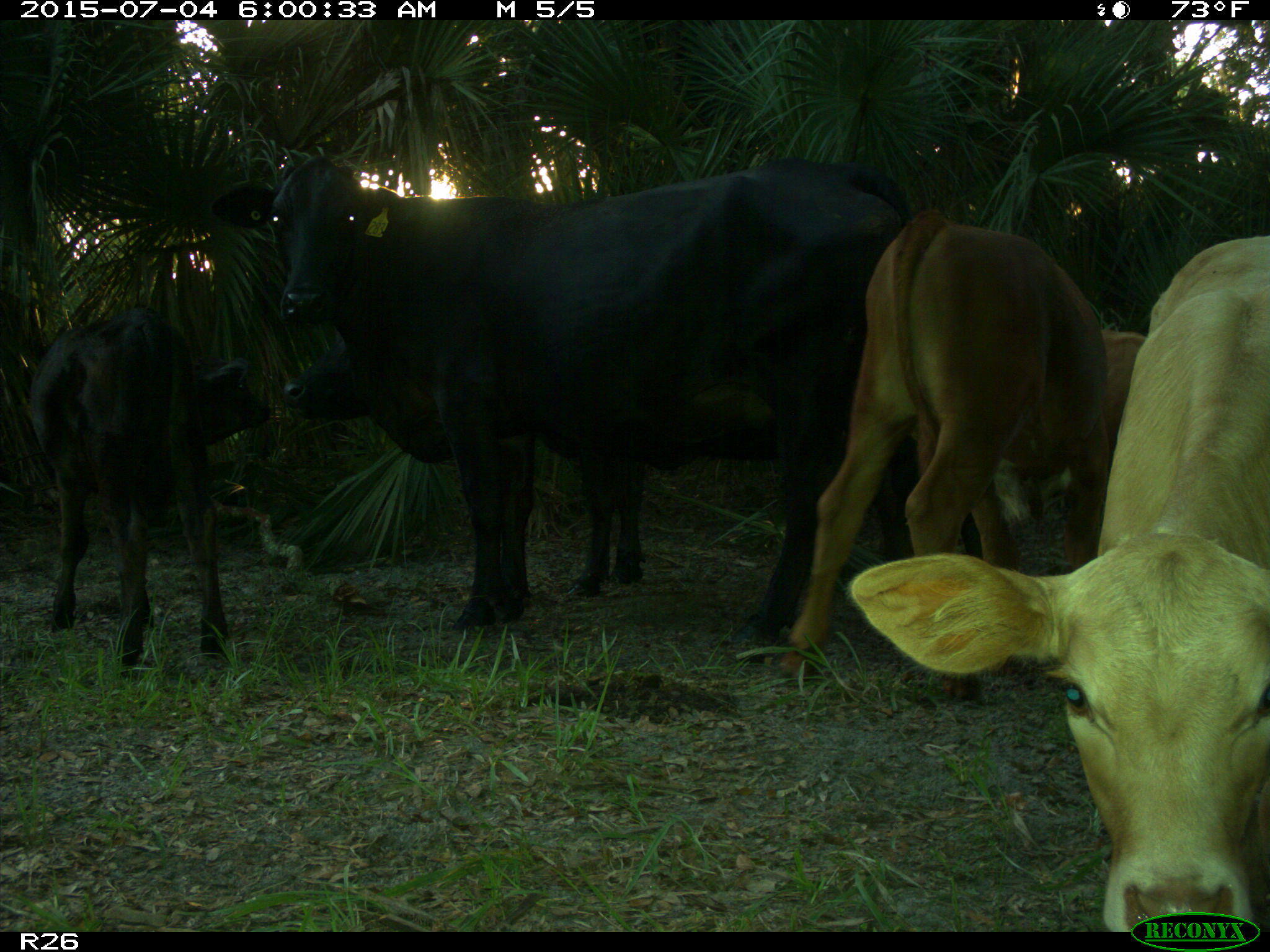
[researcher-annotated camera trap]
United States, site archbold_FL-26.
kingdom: Animalia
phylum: Chordata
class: Mammalia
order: Artiodactyla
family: Bovidae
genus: Bos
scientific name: Bos taurus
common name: domestic cow